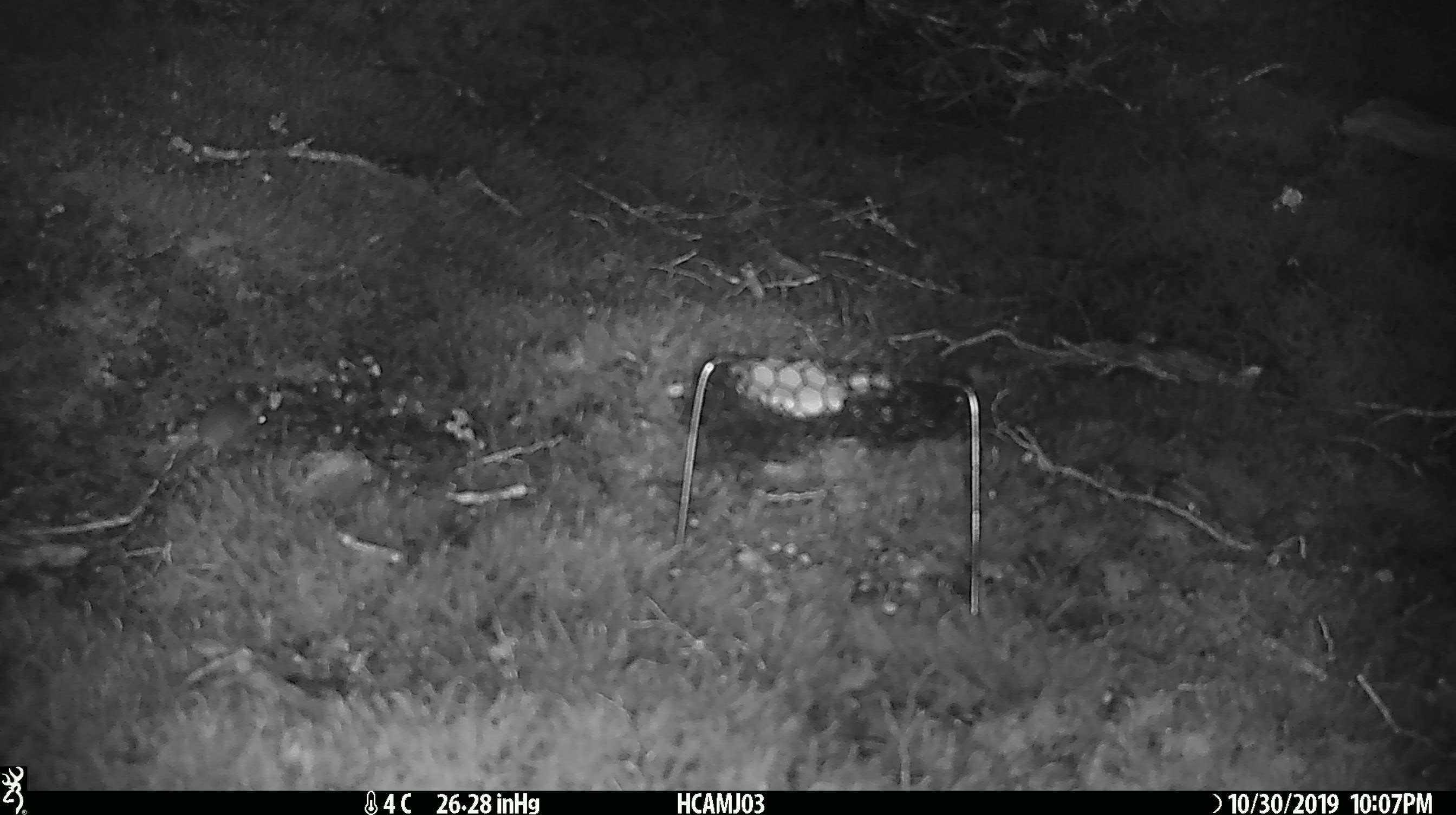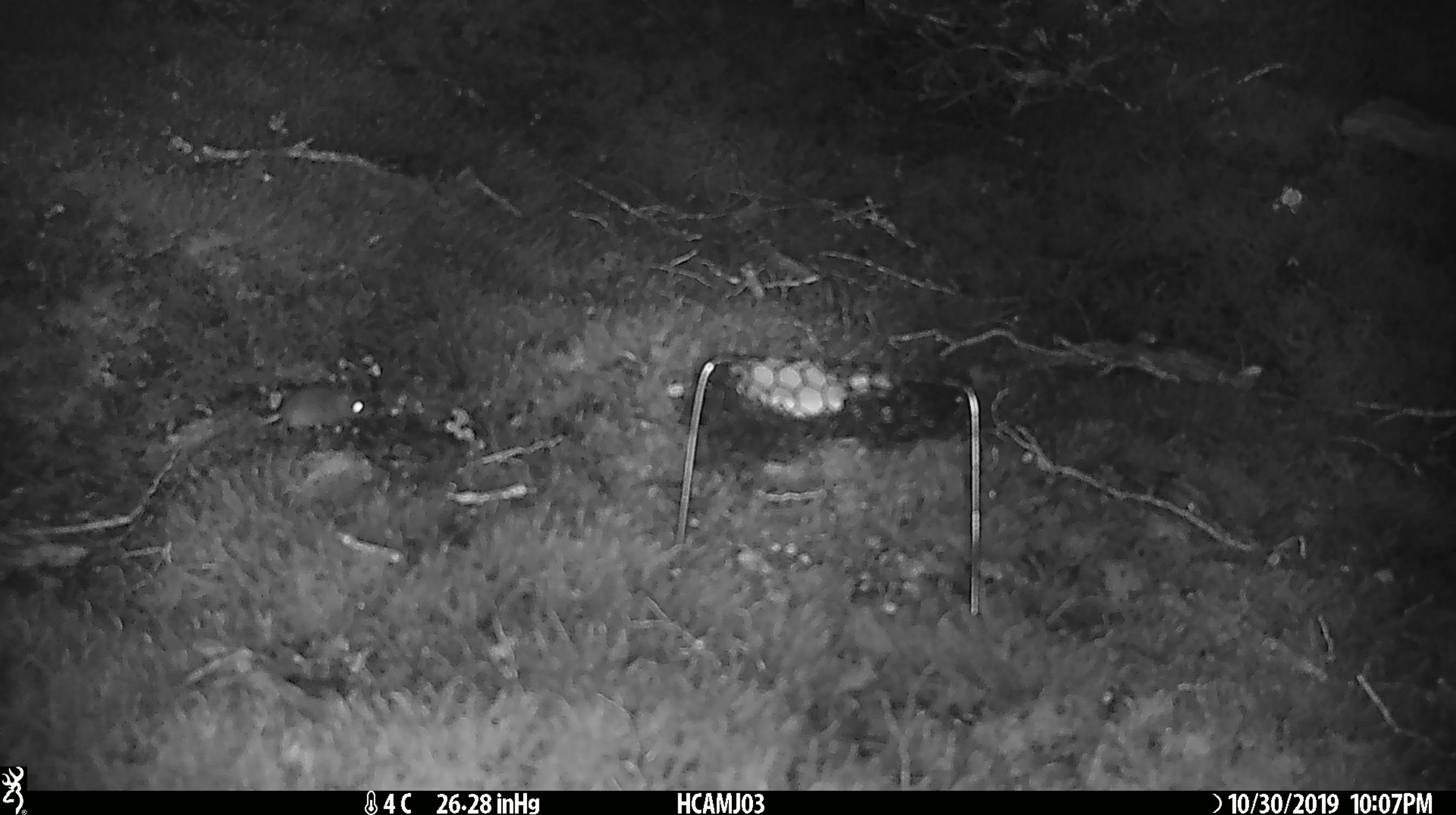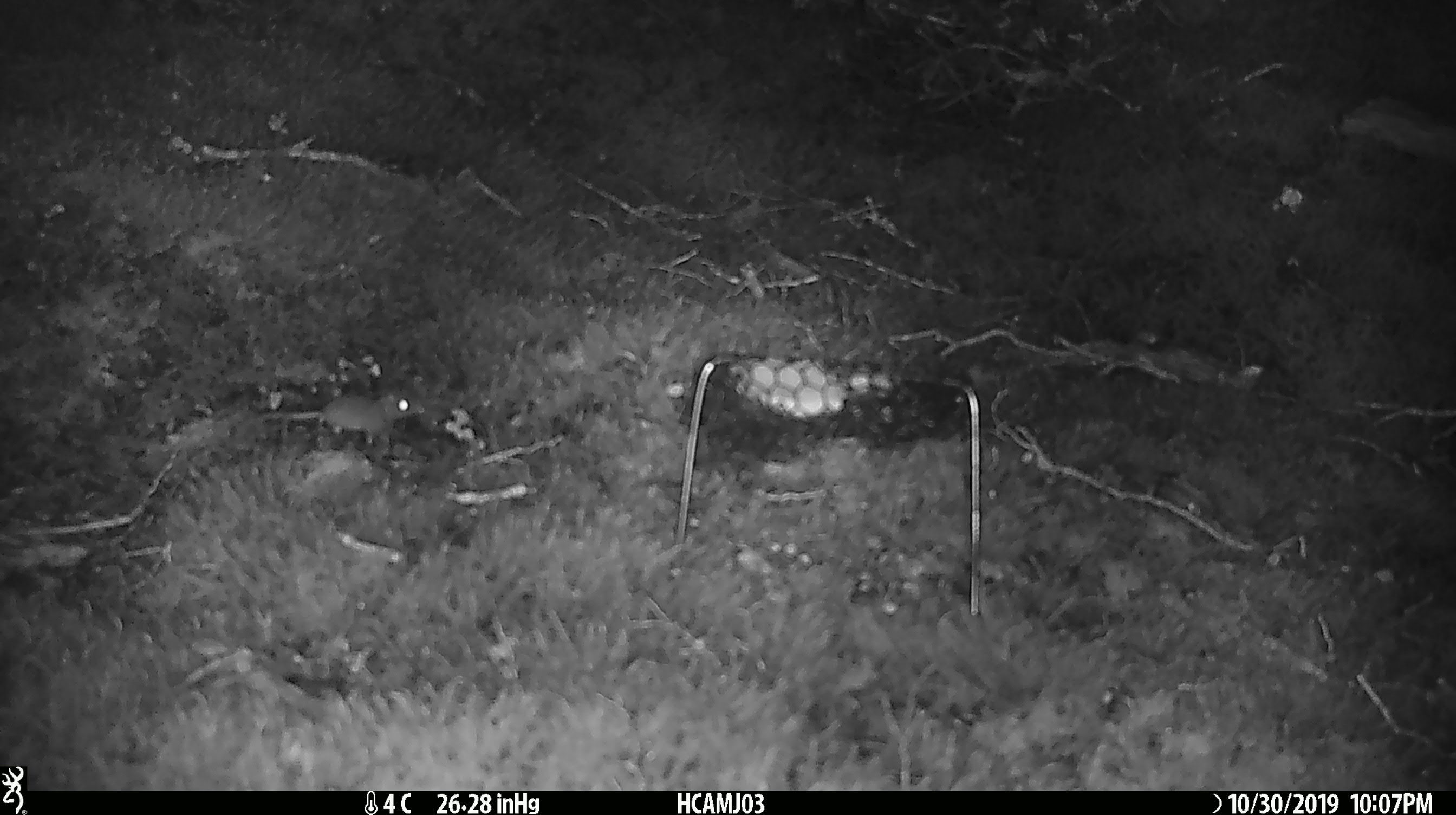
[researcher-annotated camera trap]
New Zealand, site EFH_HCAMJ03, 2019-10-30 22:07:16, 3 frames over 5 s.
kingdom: Animalia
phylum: Chordata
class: Mammalia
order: Rodentia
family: Muridae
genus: Mus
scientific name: Mus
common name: mouse